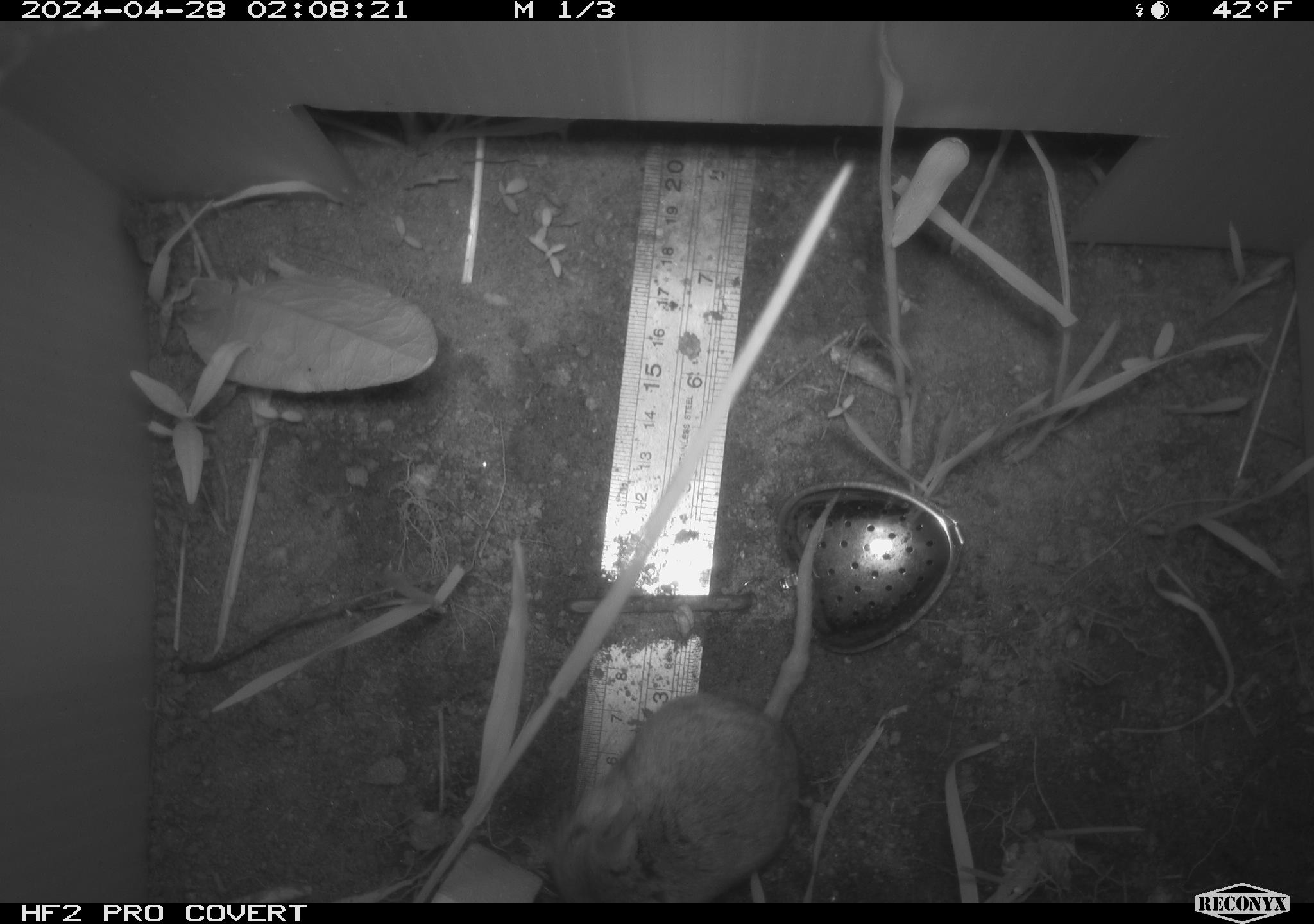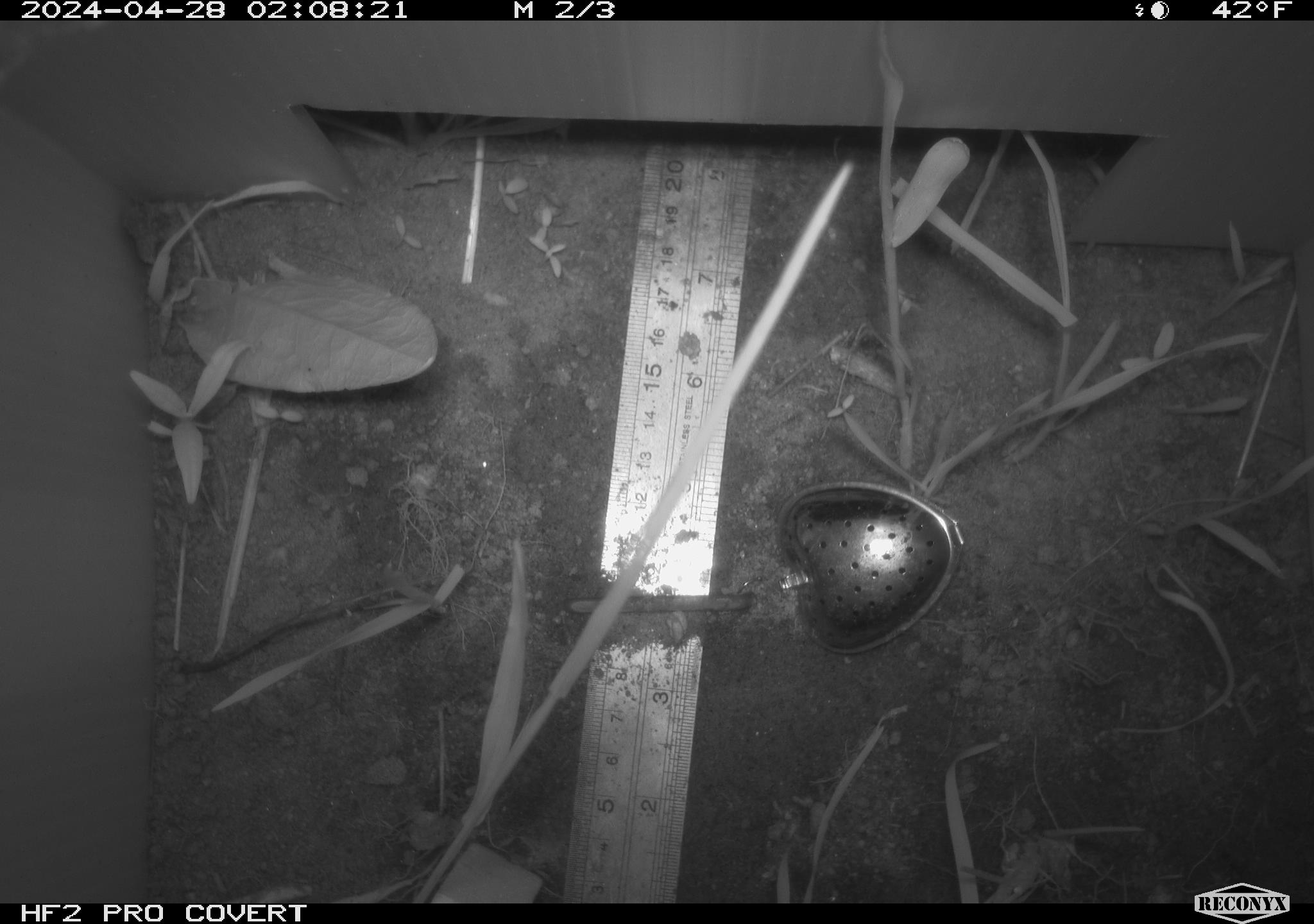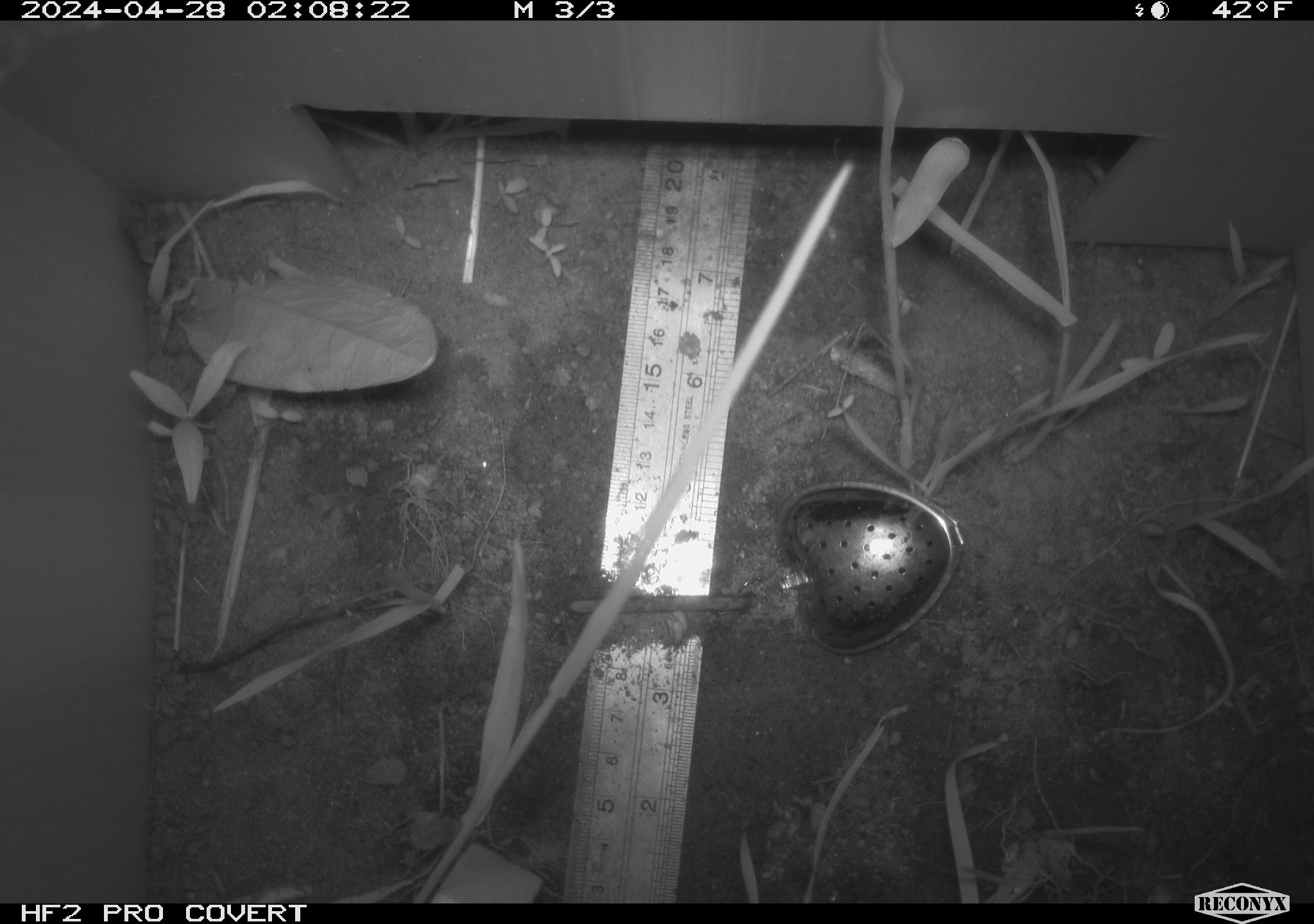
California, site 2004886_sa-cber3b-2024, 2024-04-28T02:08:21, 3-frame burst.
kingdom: Animalia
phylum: Chordata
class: Mammalia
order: Rodentia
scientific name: Rodentia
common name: mouse species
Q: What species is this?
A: Mouse species (Rodentia).